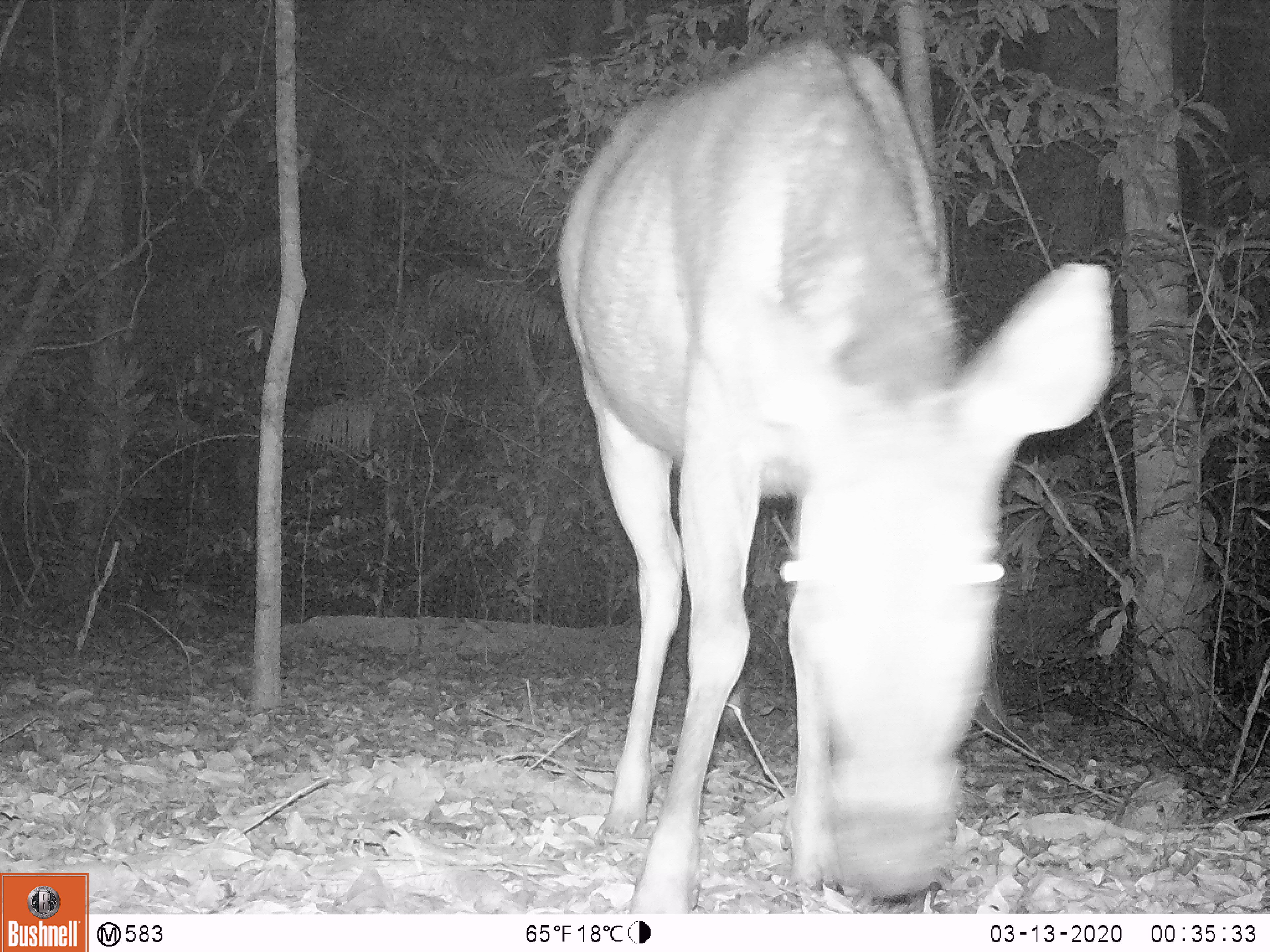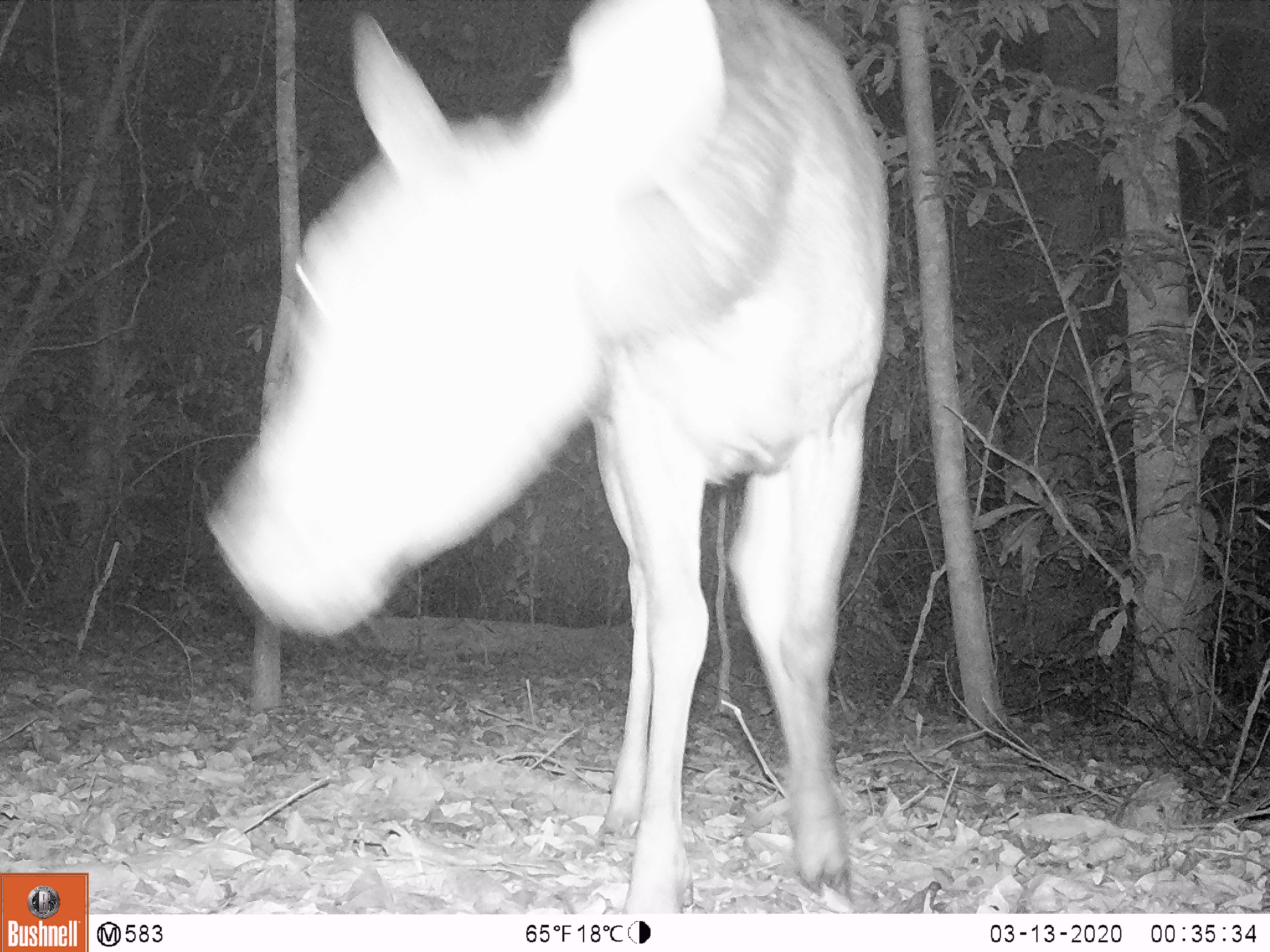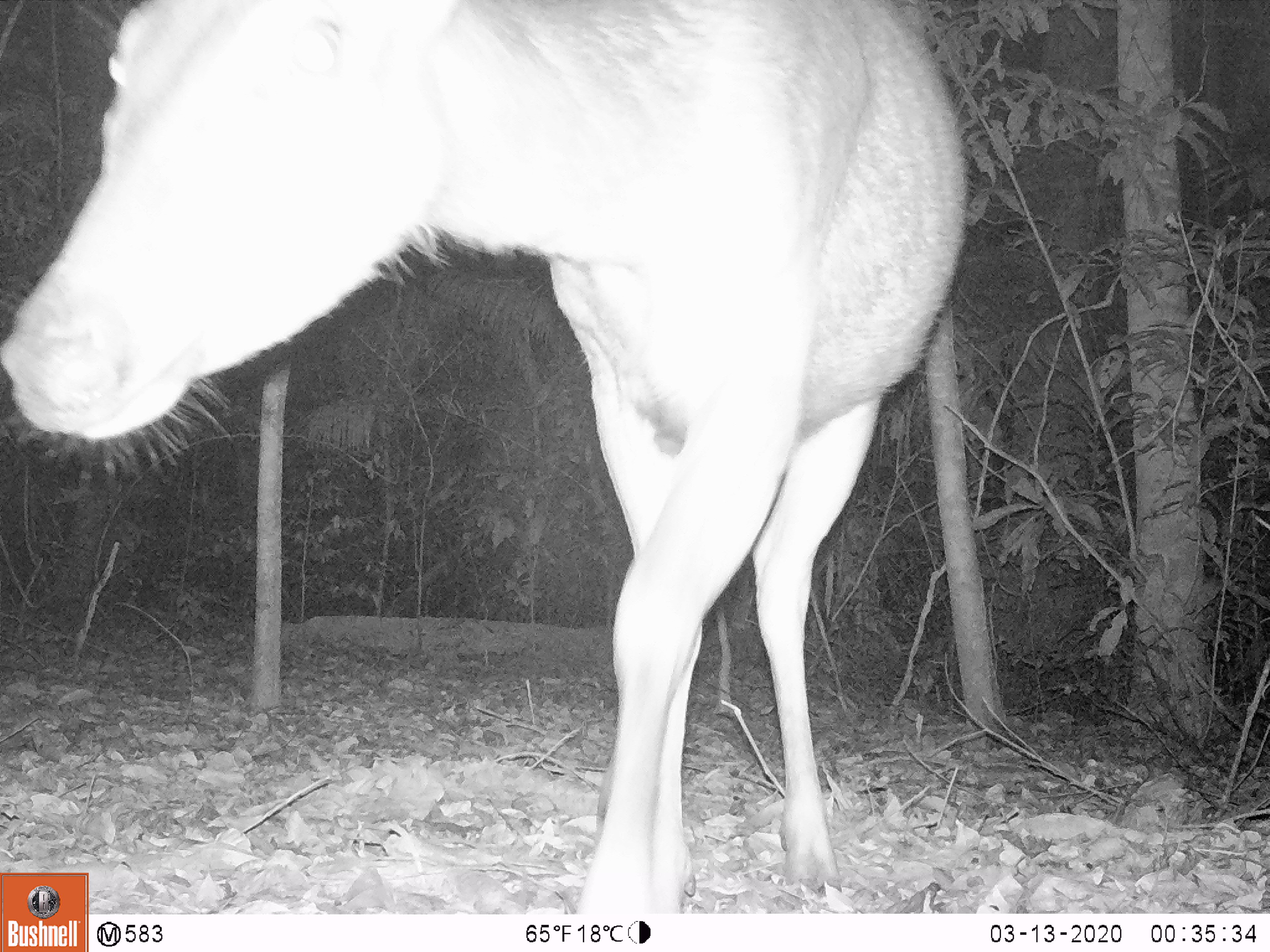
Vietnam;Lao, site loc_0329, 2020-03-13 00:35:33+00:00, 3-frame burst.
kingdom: Animalia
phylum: Chordata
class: Mammalia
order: Artiodactyla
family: Cervidae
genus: Rusa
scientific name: Rusa unicolor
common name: sambar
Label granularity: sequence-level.